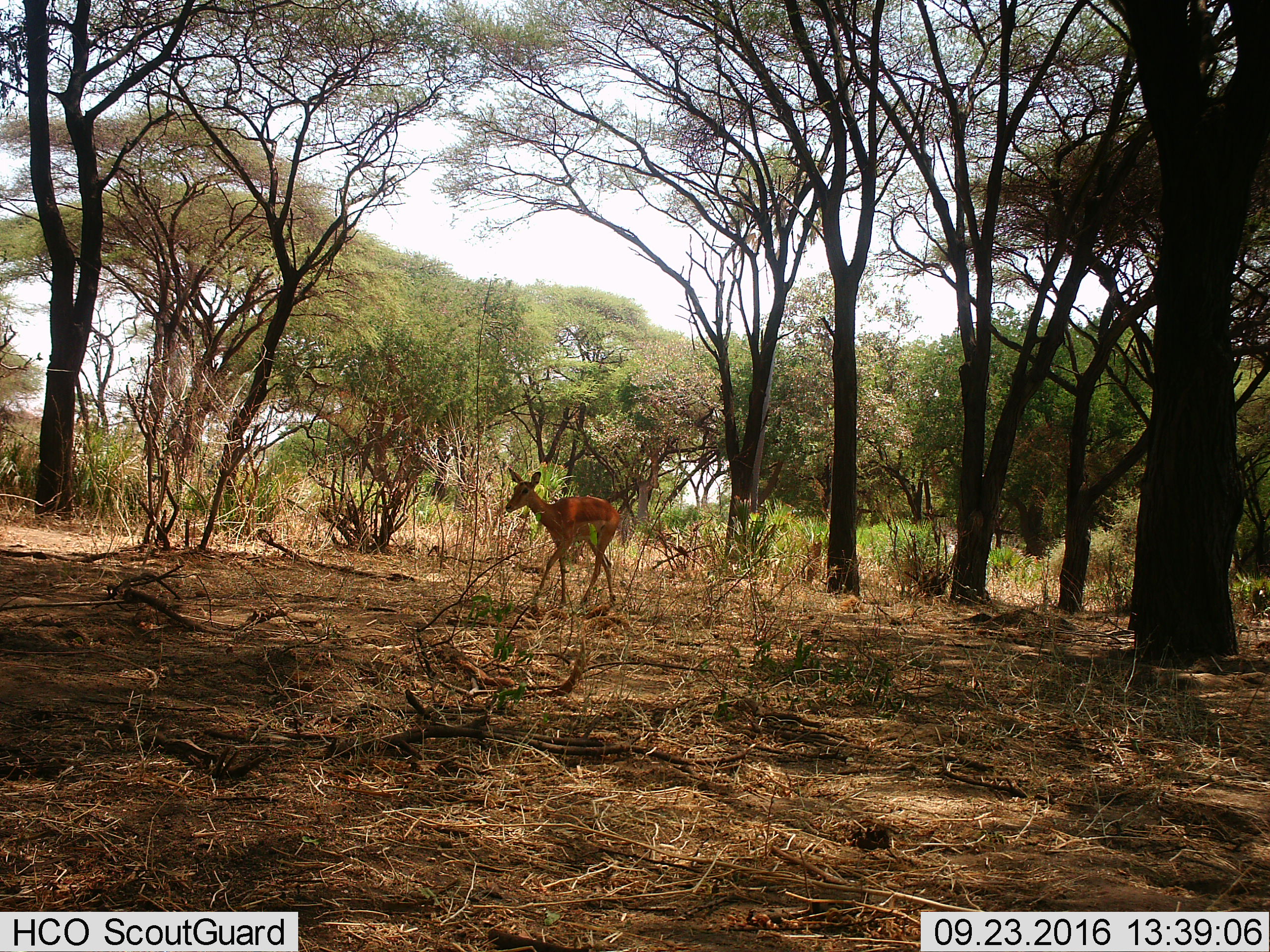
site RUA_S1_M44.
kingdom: Animalia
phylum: Chordata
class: Mammalia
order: Artiodactyla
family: Bovidae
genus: Aepyceros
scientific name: Aepyceros melampus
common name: impala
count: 1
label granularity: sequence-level